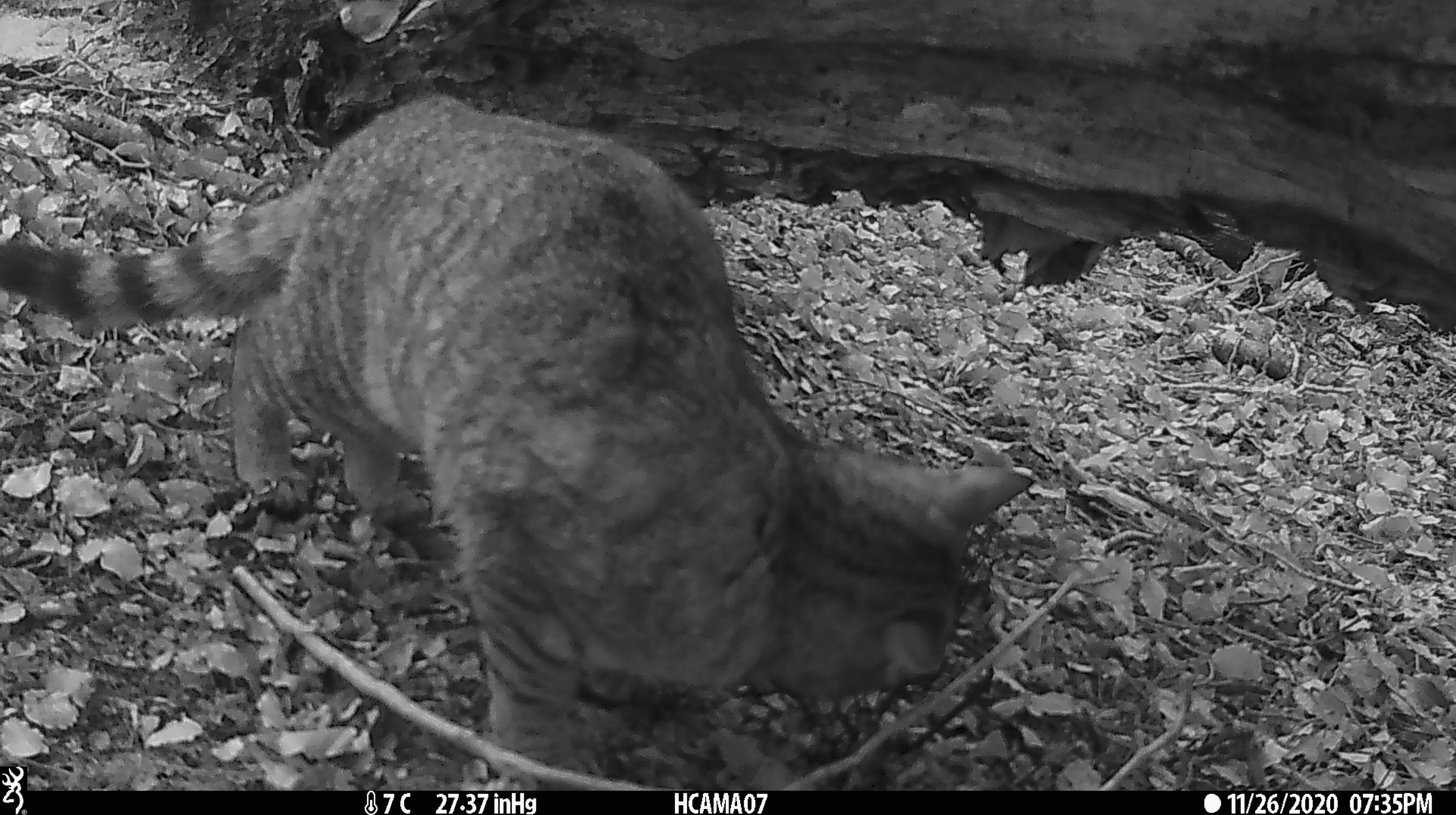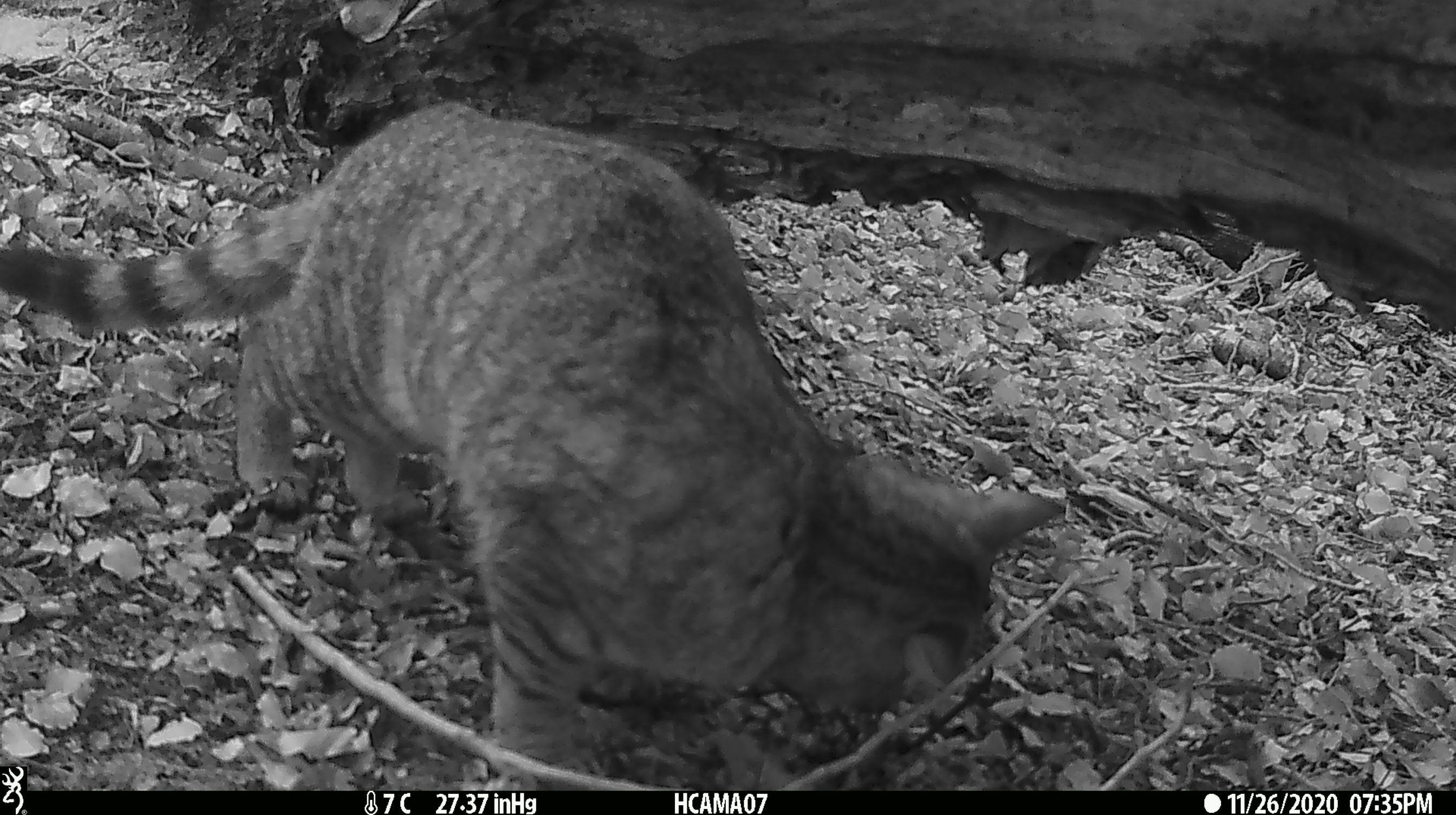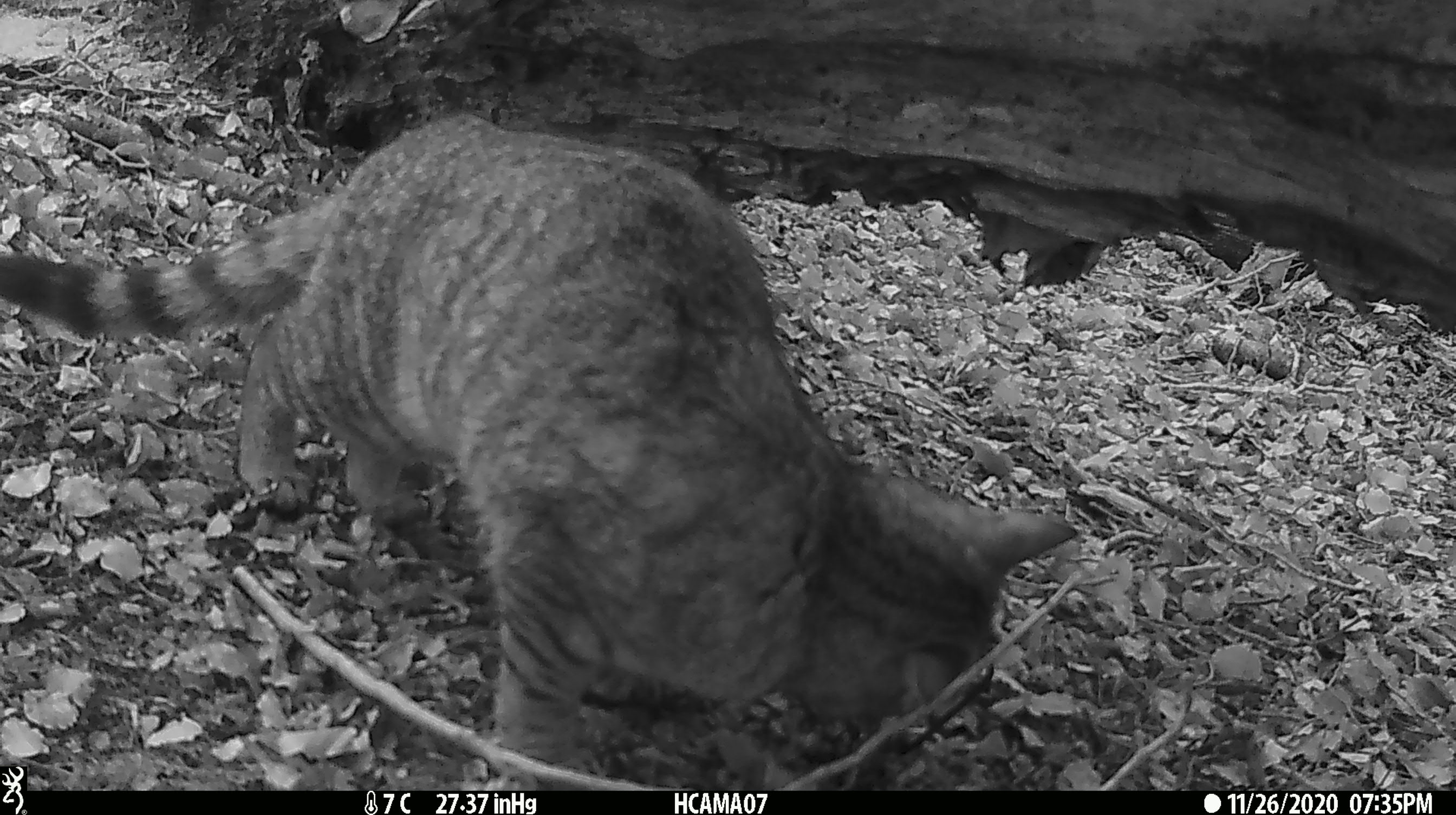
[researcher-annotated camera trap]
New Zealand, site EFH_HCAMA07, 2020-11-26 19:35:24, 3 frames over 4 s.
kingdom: Animalia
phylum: Chordata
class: Mammalia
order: Carnivora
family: Felidae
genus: Felis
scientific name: Felis catus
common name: domestic cat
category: cat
Cat (domestic cat) (Felis catus).